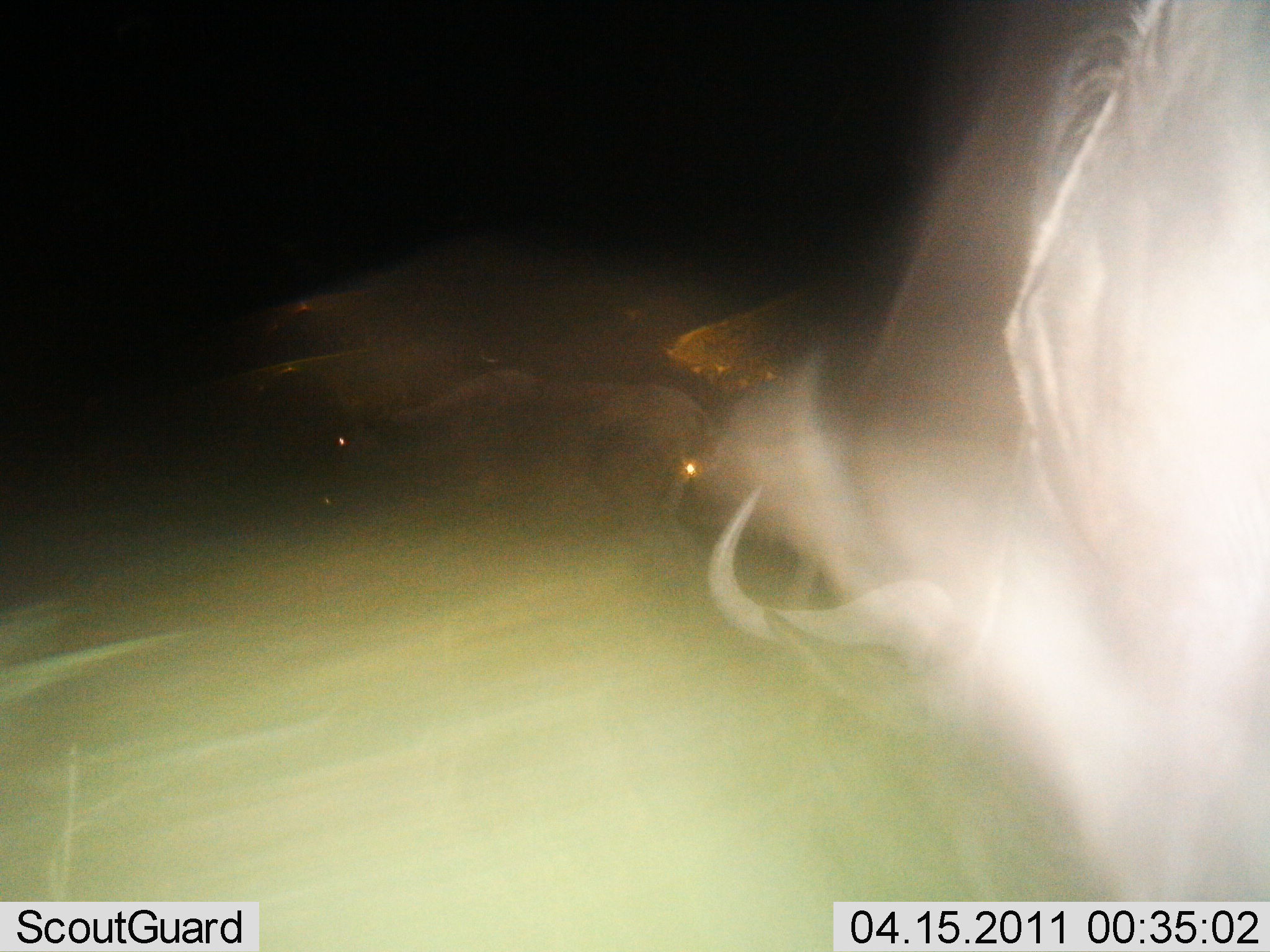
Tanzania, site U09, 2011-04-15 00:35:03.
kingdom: Animalia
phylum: Chordata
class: Mammalia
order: Artiodactyla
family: Bovidae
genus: Connochaetes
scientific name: Connochaetes taurinus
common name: blue wildebeest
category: wildebeest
Wildebeest (blue wildebeest) (Connochaetes taurinus), count 1. Behavior (volunteer vote fractions): standing 36%, resting 0%, moving 55%, interacting 0%. Young present (vote fraction): 0%. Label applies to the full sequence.